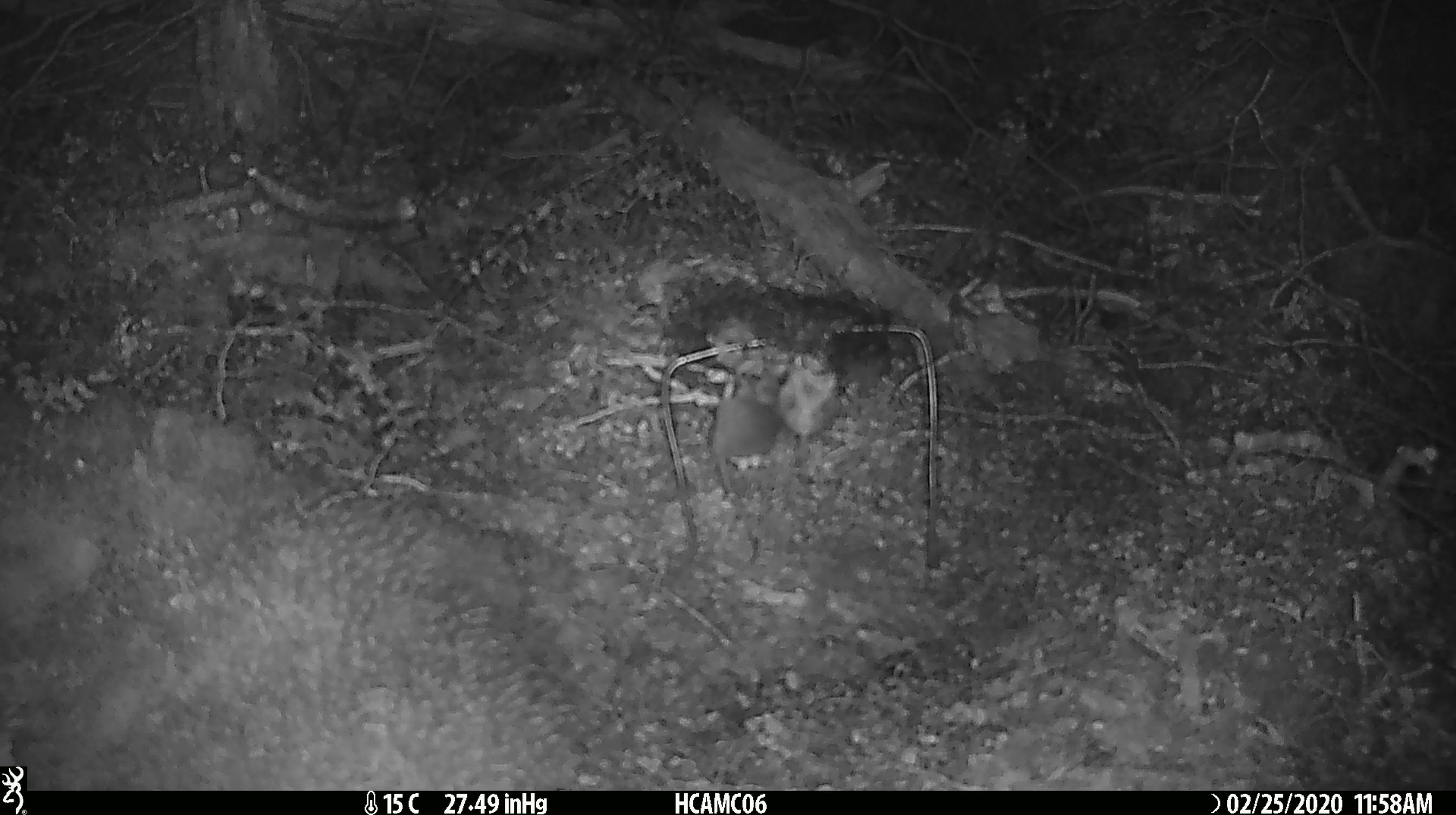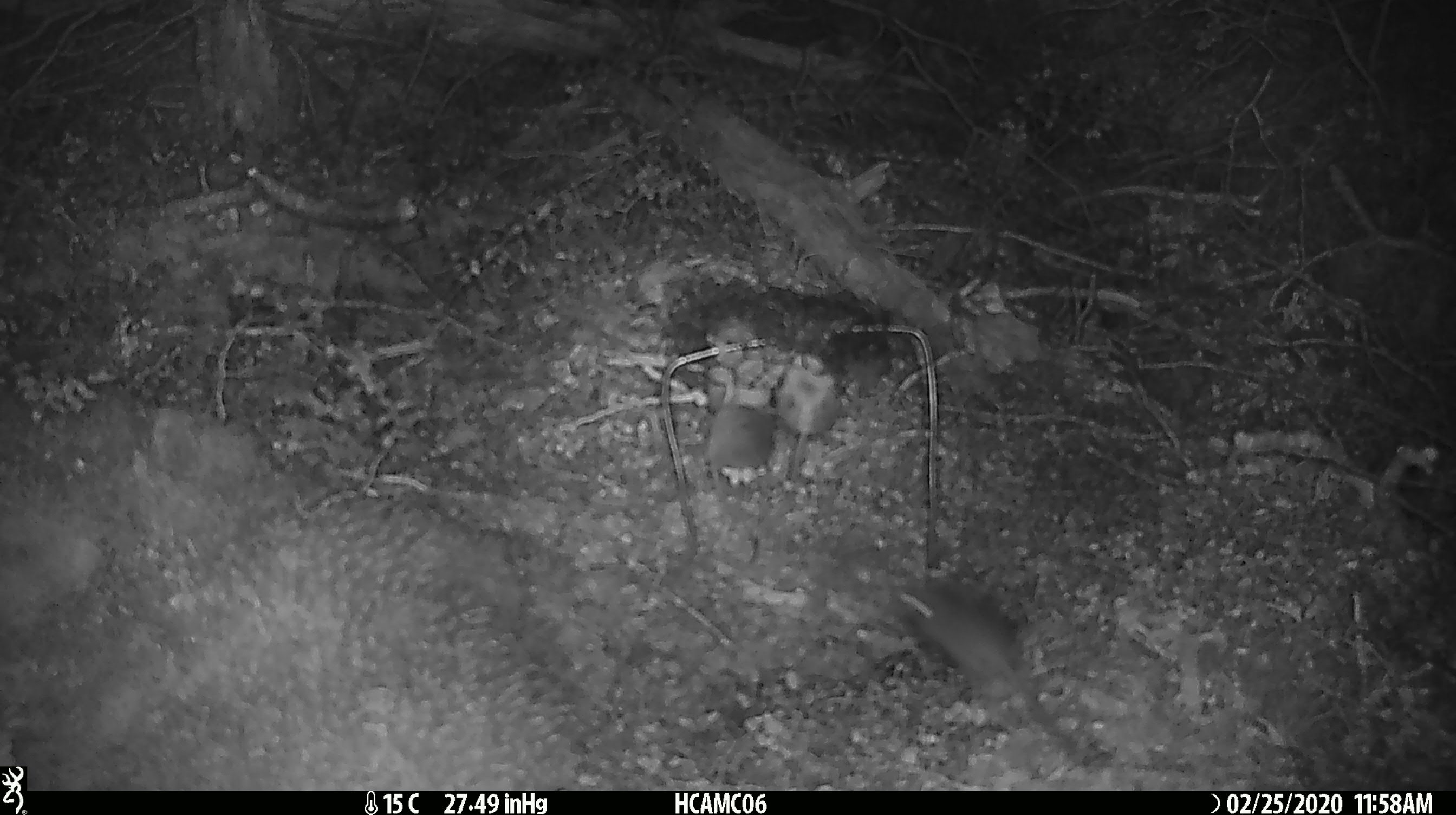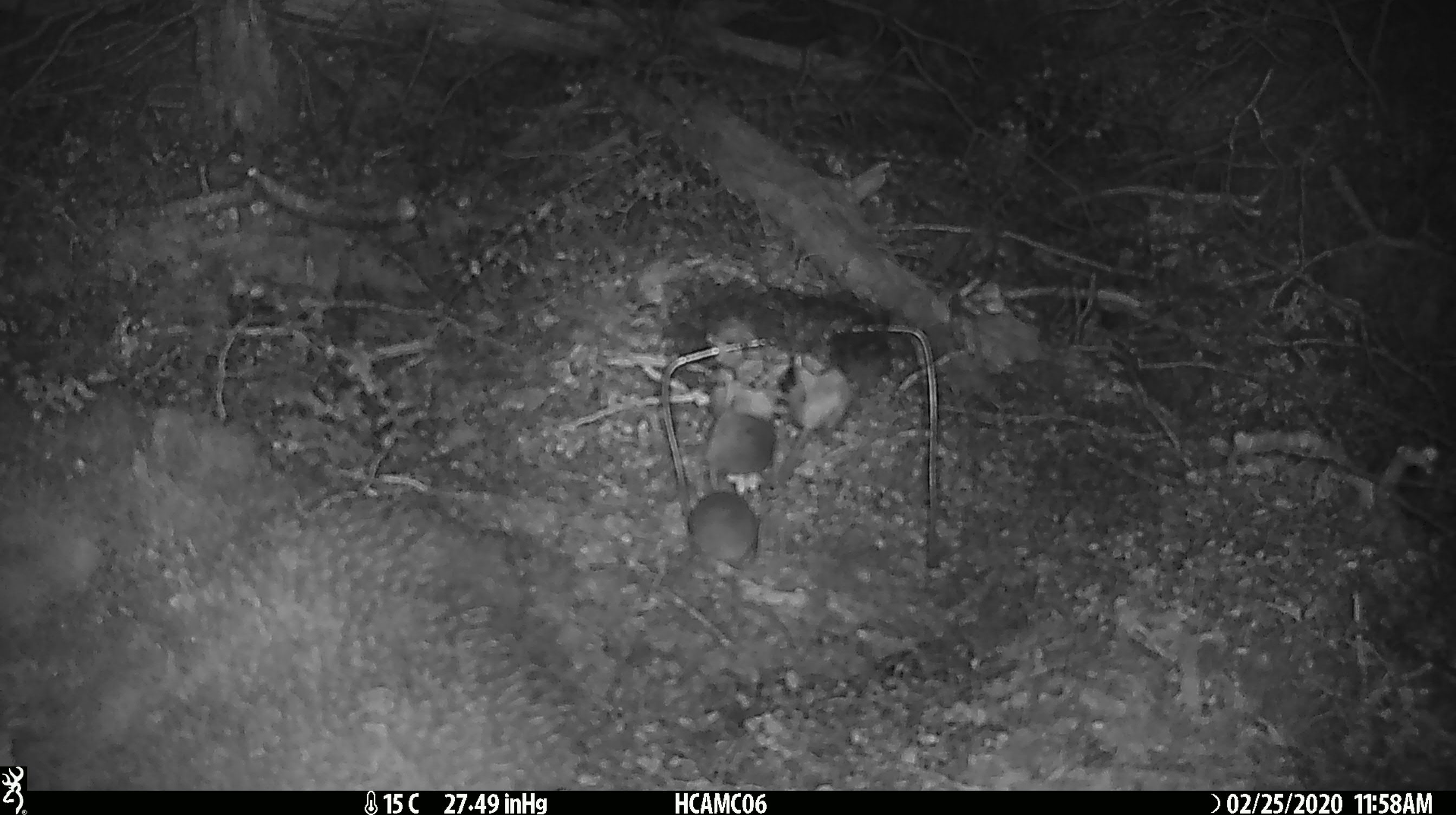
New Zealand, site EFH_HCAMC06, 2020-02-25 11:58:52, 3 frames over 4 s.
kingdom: Animalia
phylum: Chordata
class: Mammalia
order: Rodentia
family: Muridae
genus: Mus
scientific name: Mus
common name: mouse